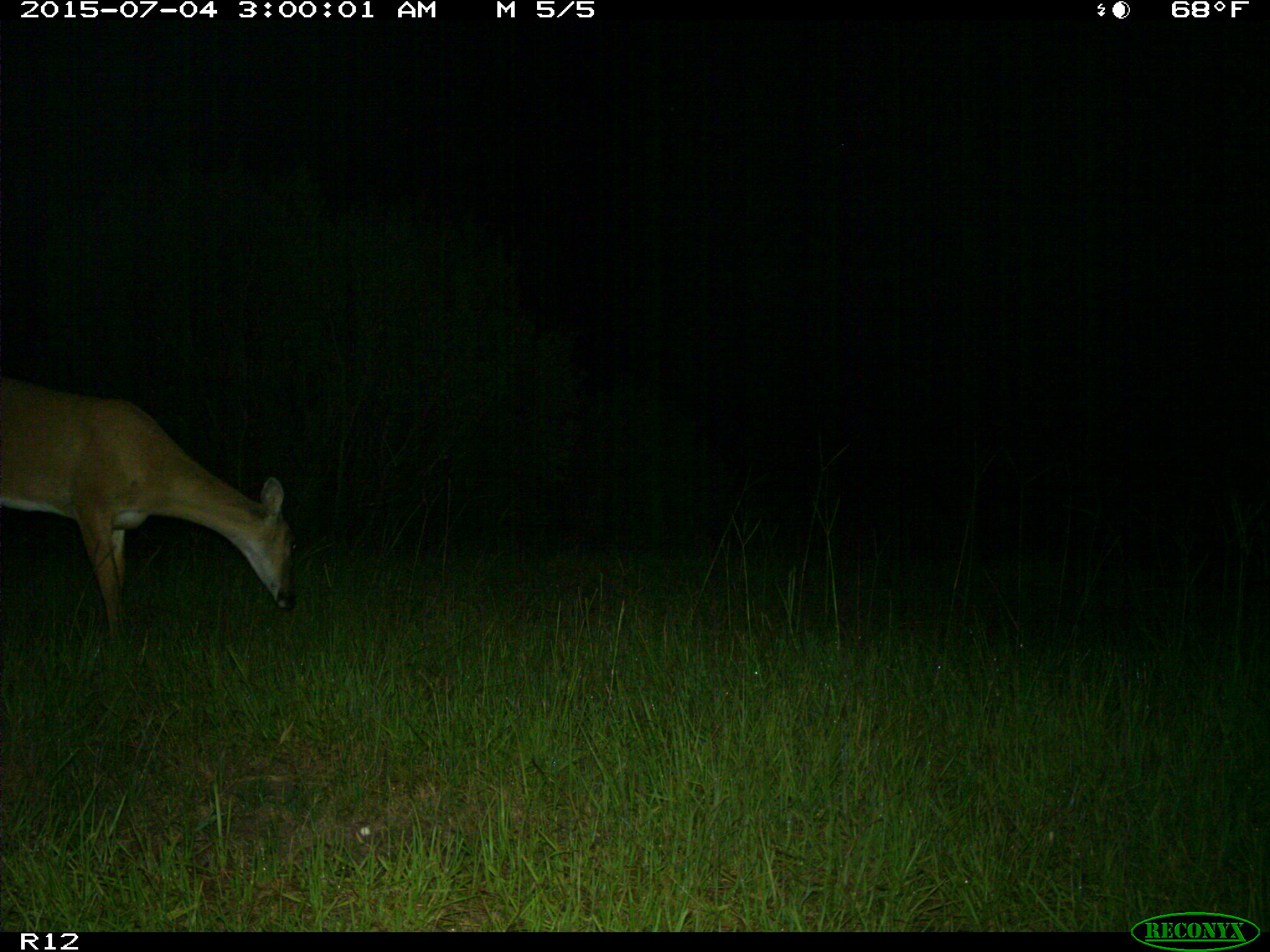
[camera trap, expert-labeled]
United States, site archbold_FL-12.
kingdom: Animalia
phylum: Chordata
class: Mammalia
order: Artiodactyla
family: Cervidae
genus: Odocoileus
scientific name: Odocoileus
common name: deer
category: unidentified deer